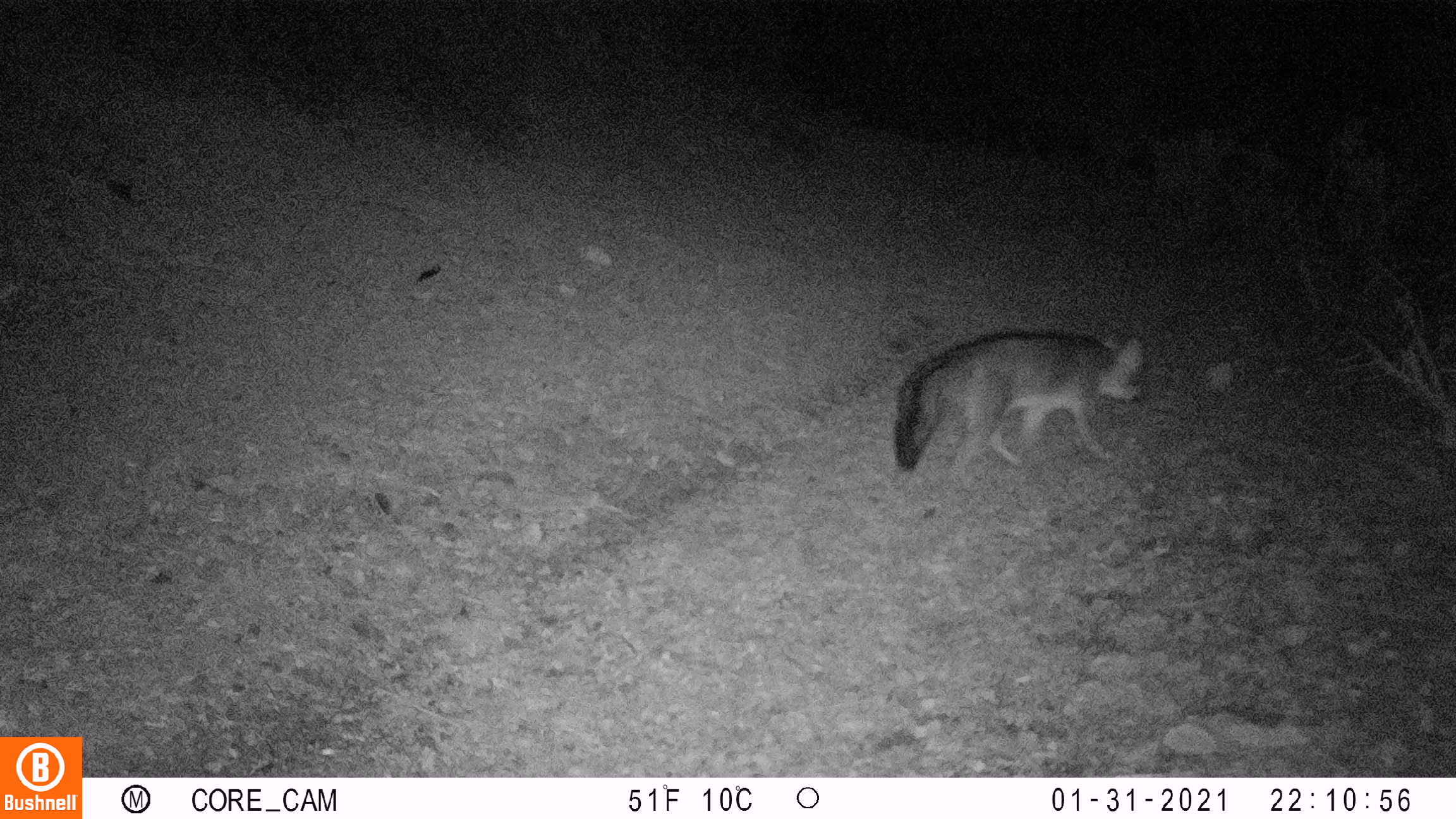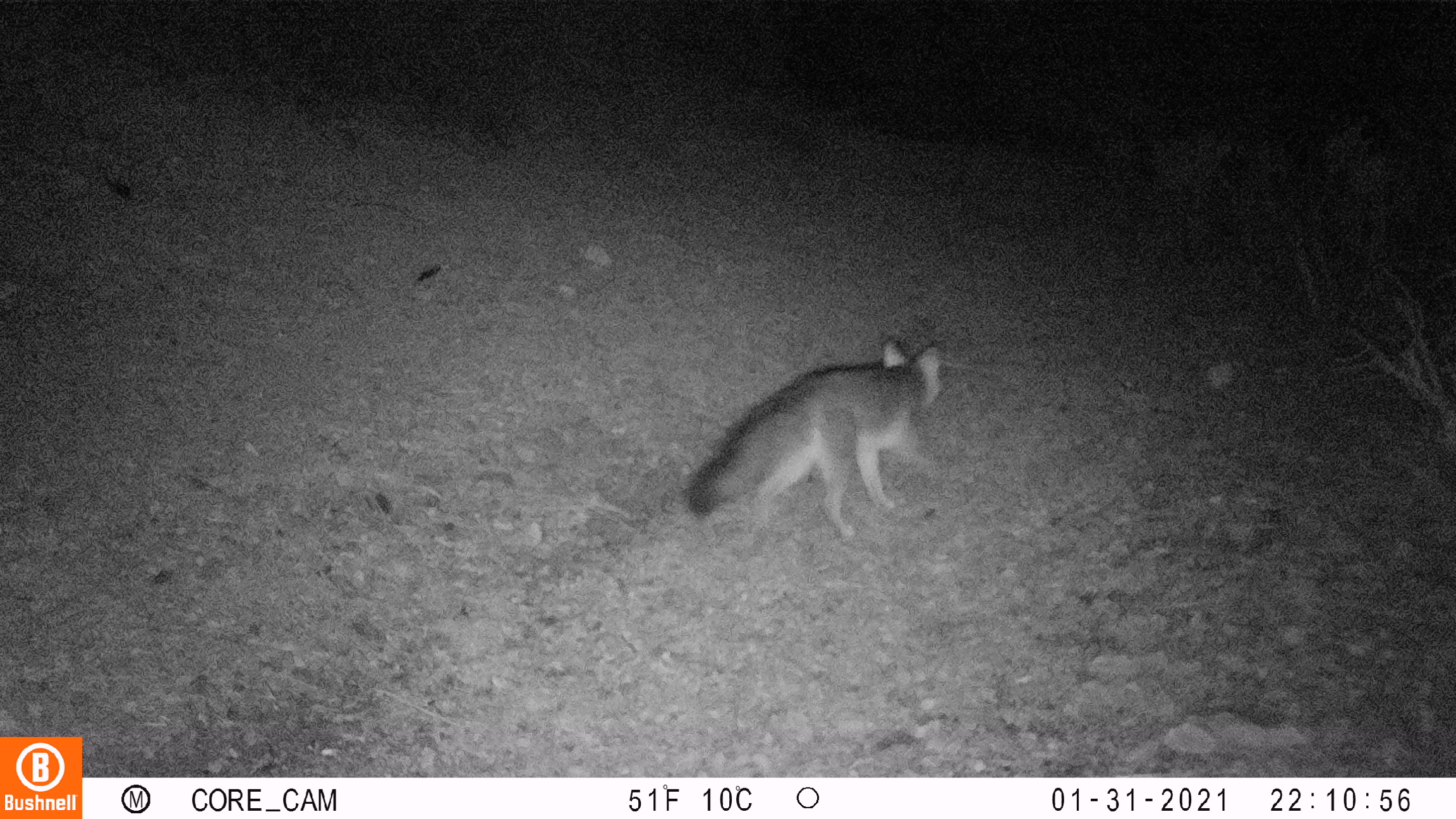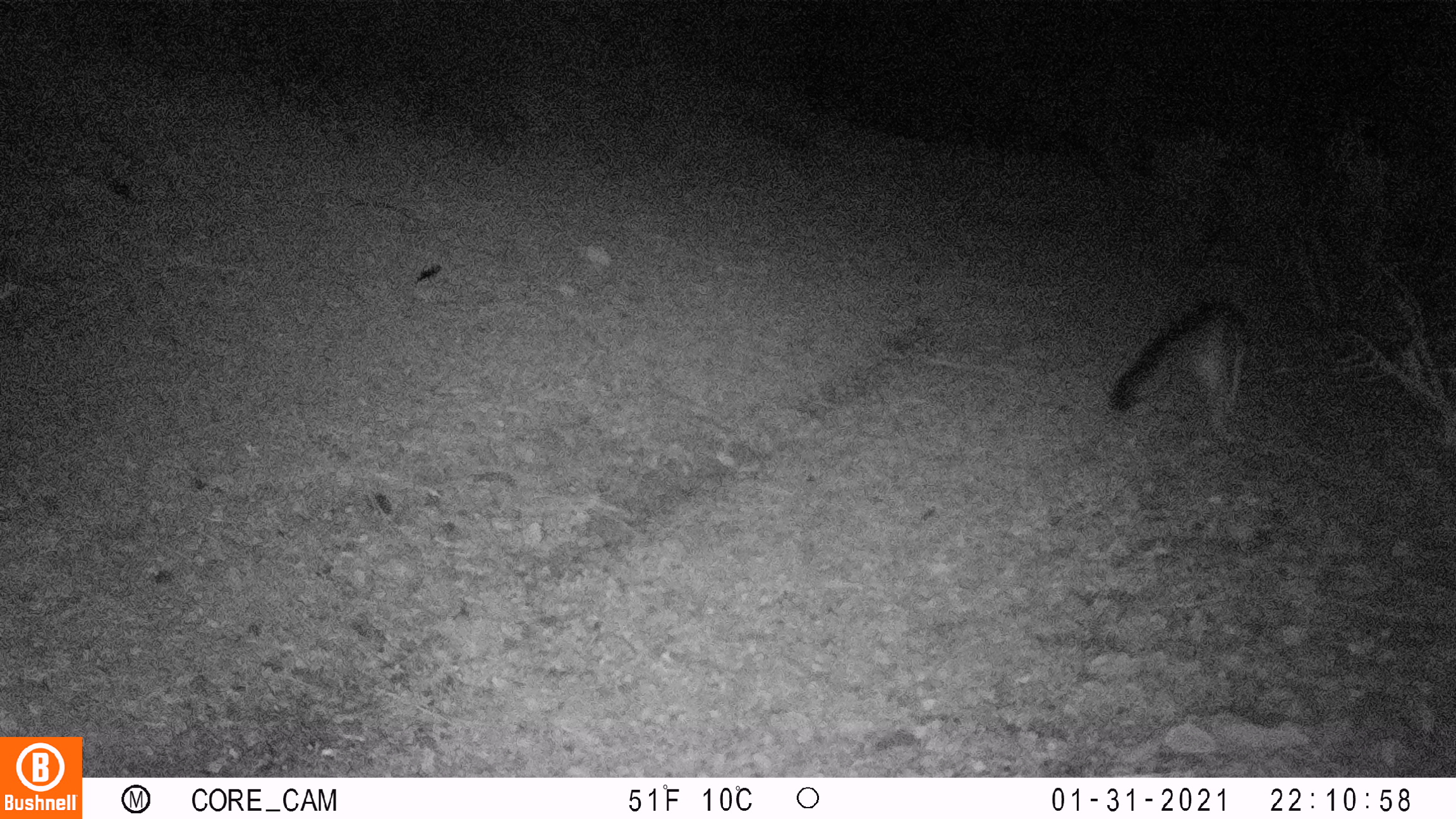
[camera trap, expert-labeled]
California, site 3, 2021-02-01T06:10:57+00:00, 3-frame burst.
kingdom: Animalia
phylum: Chordata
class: Mammalia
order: Carnivora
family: Canidae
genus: Urocyon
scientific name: Urocyon cinereoargenteus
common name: gray fox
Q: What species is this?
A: Gray fox (Urocyon cinereoargenteus).